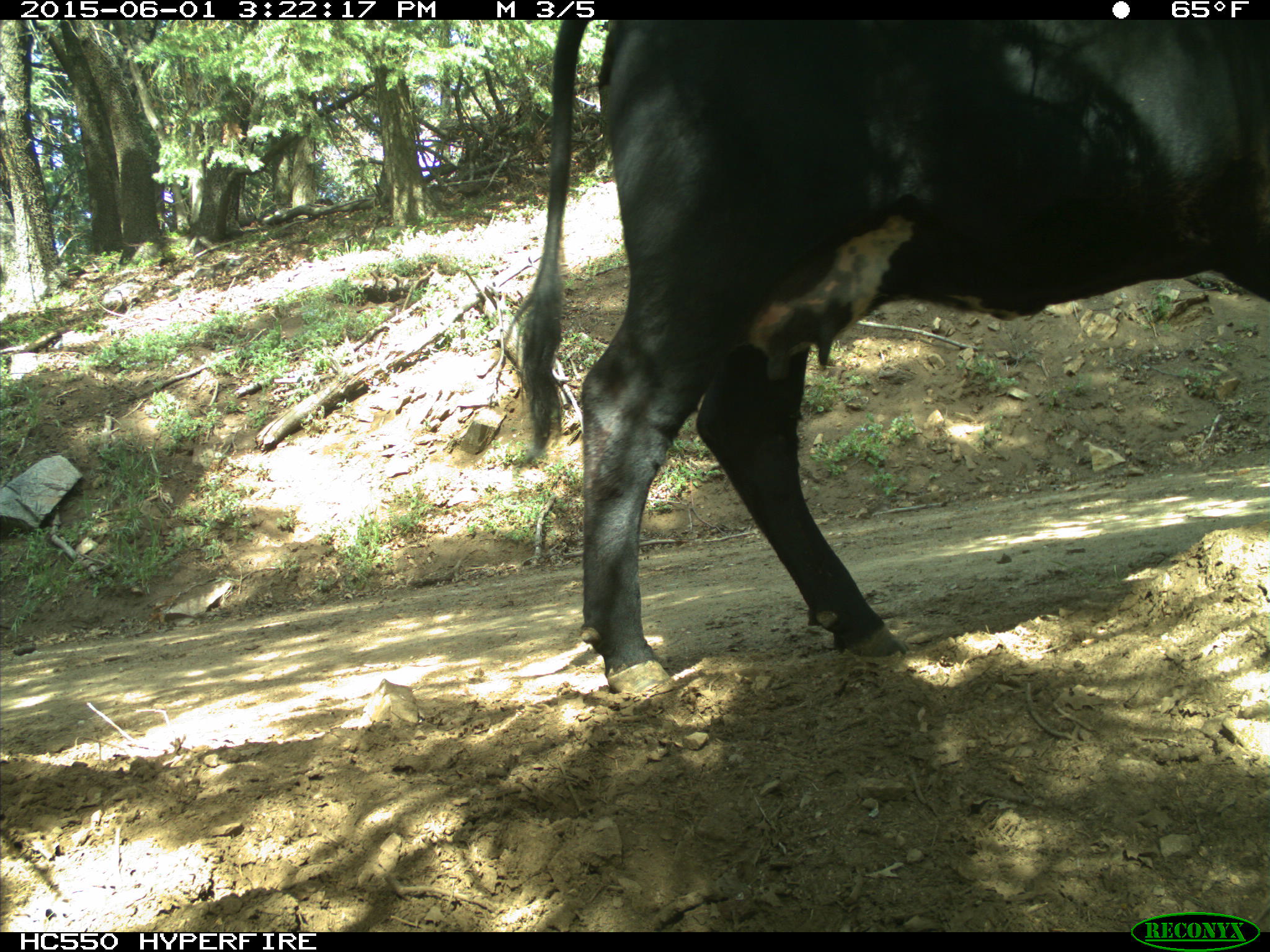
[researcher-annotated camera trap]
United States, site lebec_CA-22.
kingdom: Animalia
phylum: Chordata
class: Mammalia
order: Artiodactyla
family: Bovidae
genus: Bos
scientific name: Bos taurus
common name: domestic cow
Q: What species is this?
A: Bos taurus (domestic cow).